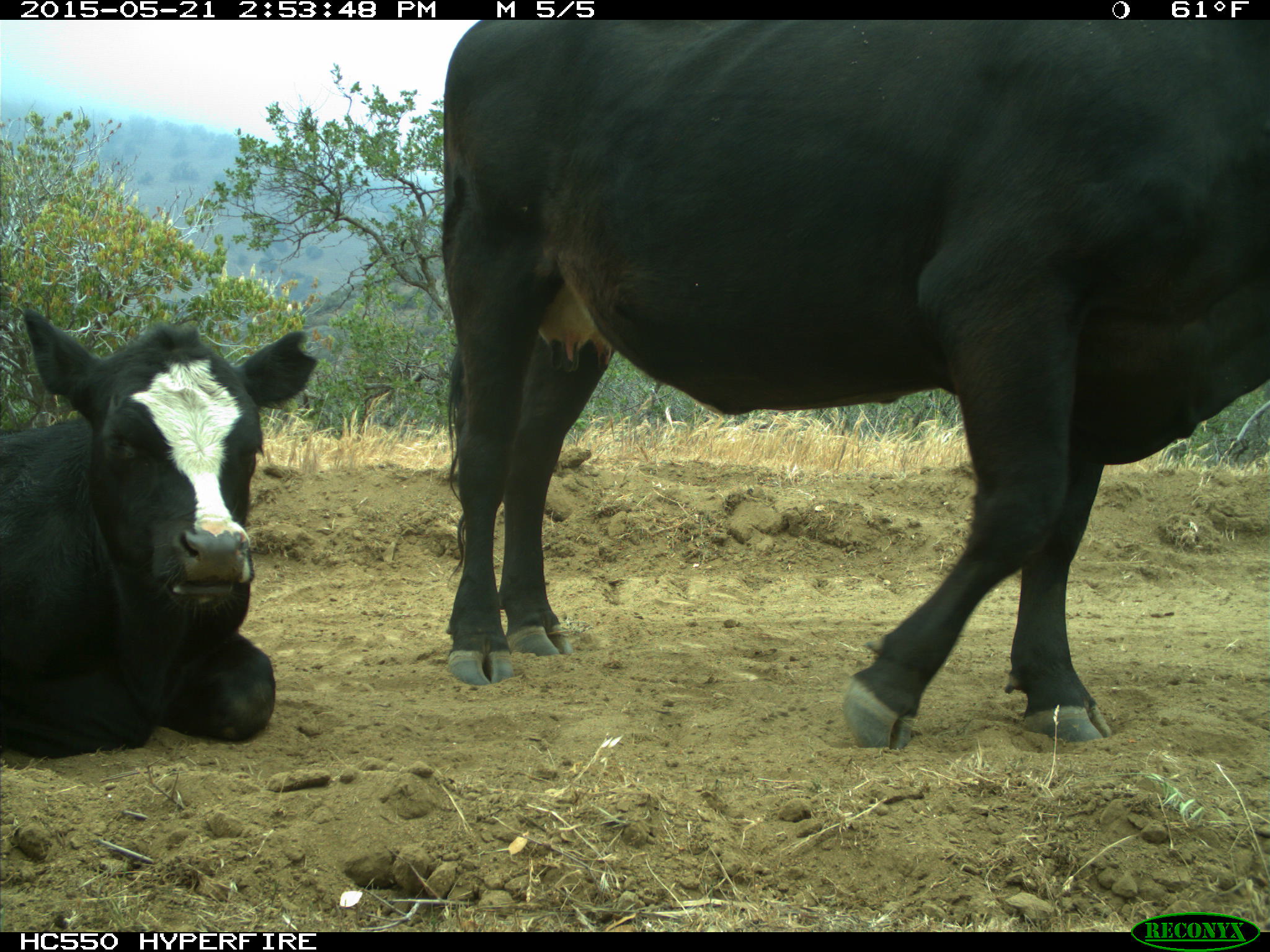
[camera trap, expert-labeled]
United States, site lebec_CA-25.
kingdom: Animalia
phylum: Chordata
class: Mammalia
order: Artiodactyla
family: Bovidae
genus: Bos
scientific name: Bos taurus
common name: domestic cow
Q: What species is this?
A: Bos taurus (domestic cow).